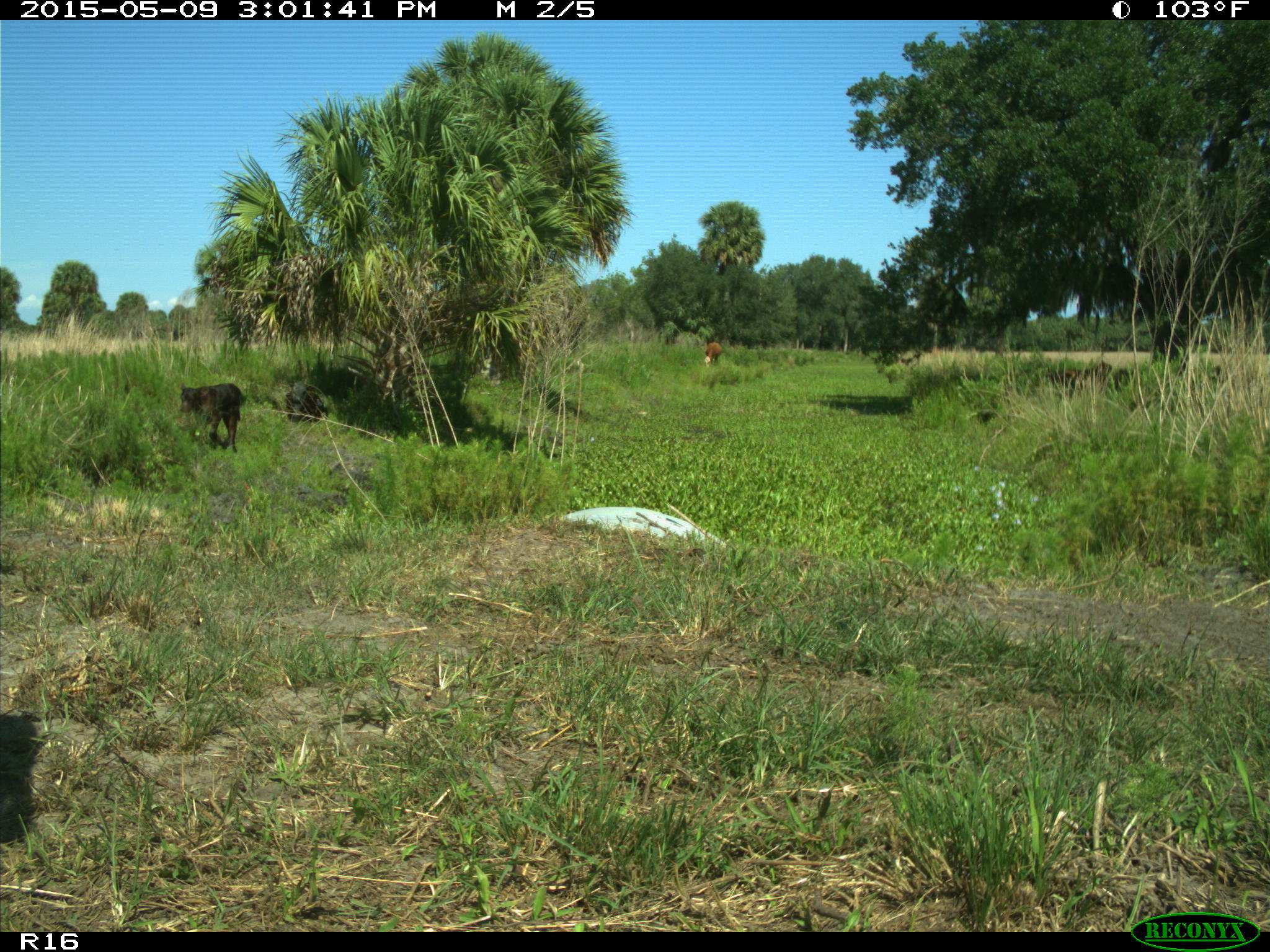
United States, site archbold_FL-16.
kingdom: Animalia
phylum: Chordata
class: Mammalia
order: Artiodactyla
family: Bovidae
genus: Bos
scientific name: Bos taurus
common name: domestic cow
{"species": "Bos taurus (domestic cow)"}